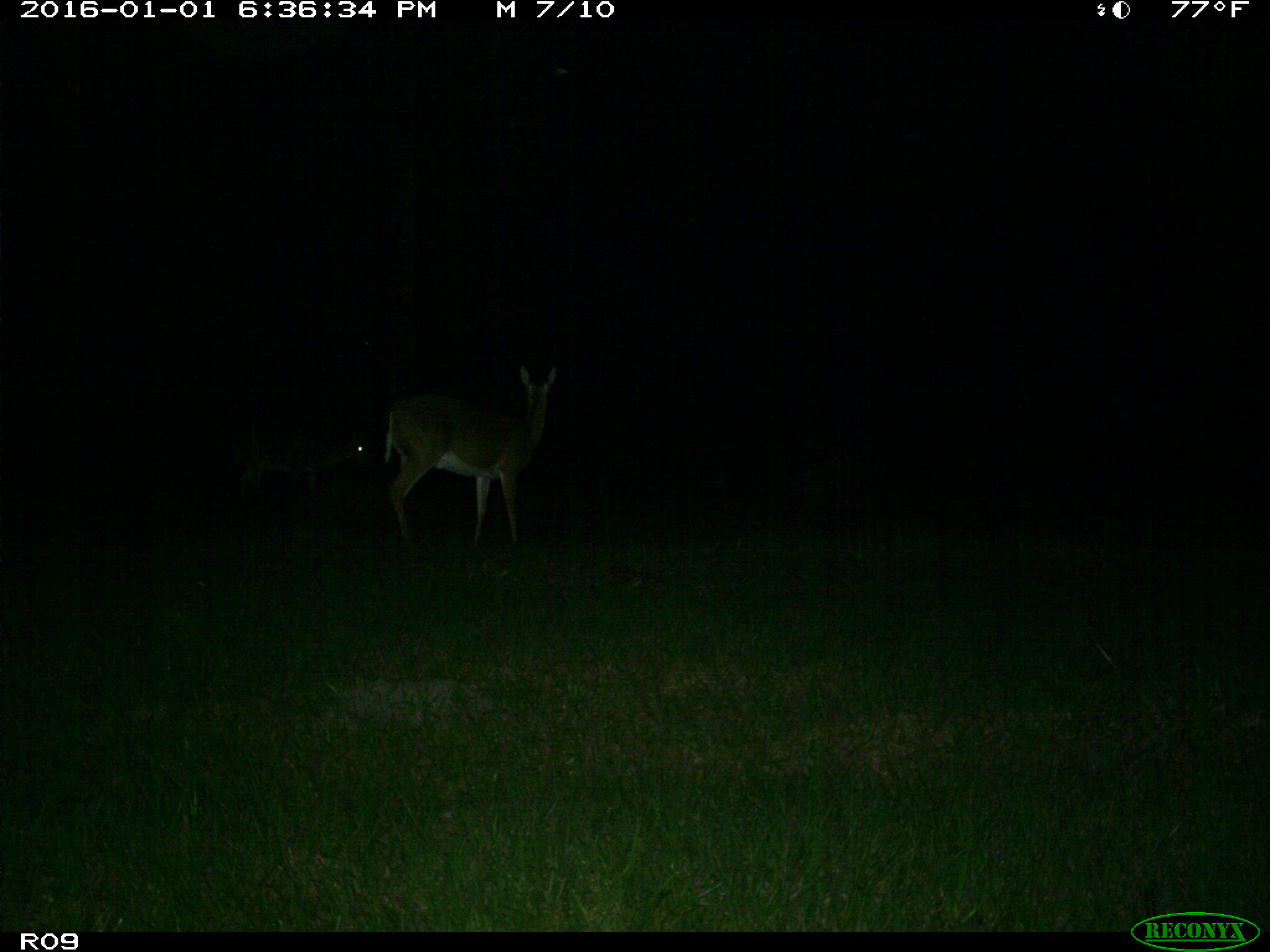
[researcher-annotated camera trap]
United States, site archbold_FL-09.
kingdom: Animalia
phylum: Chordata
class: Mammalia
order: Artiodactyla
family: Cervidae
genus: Odocoileus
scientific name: Odocoileus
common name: deer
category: unidentified deer